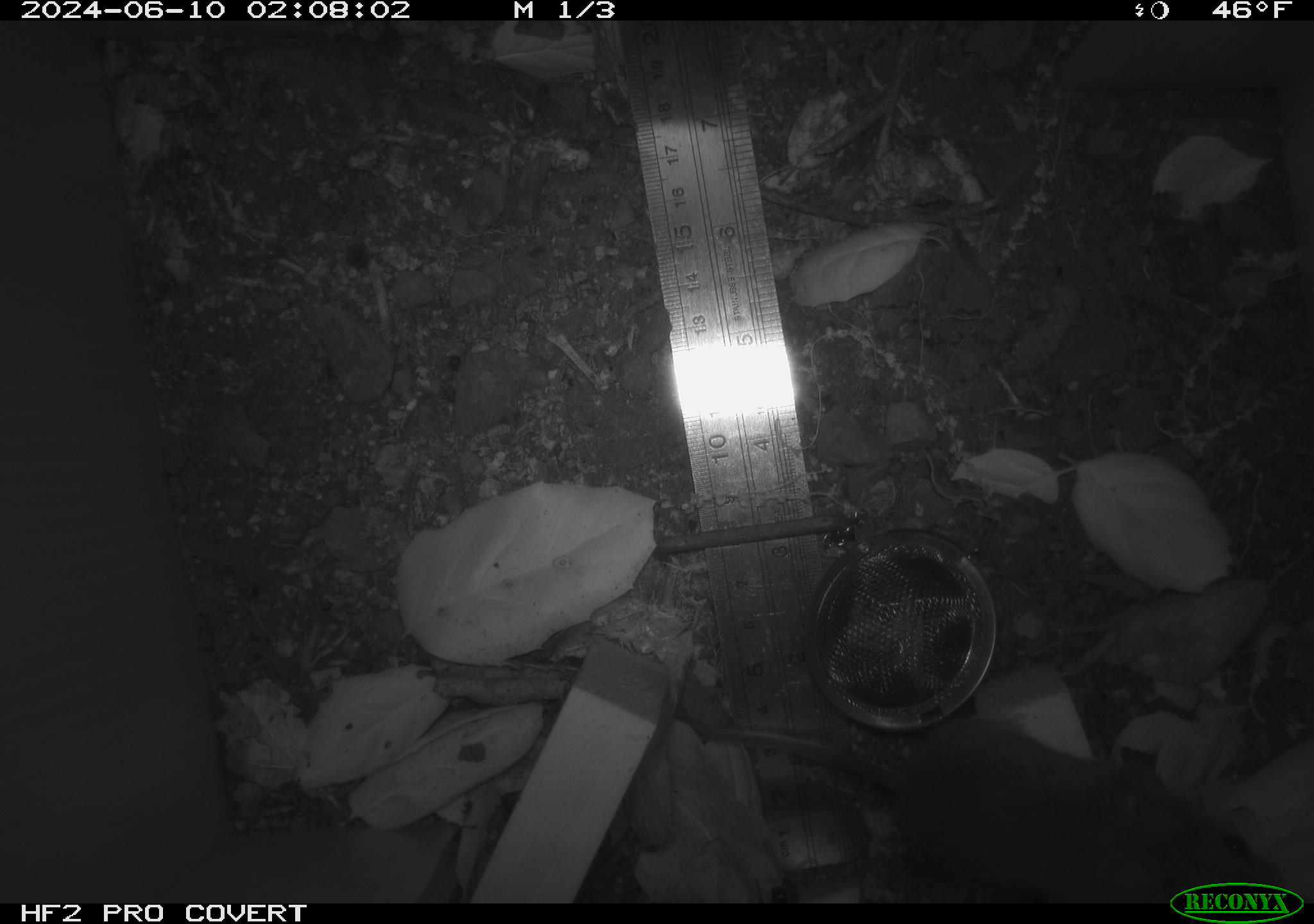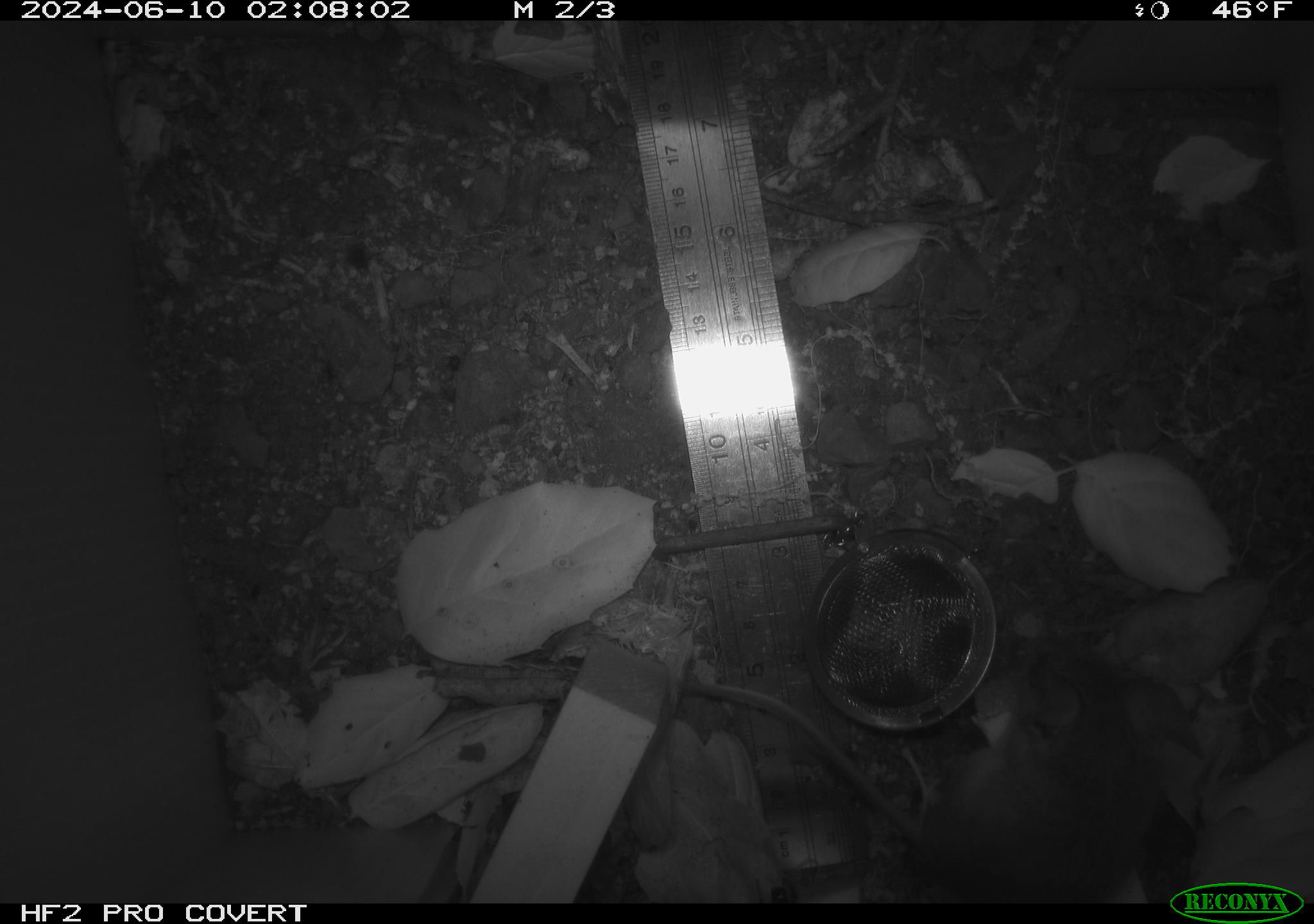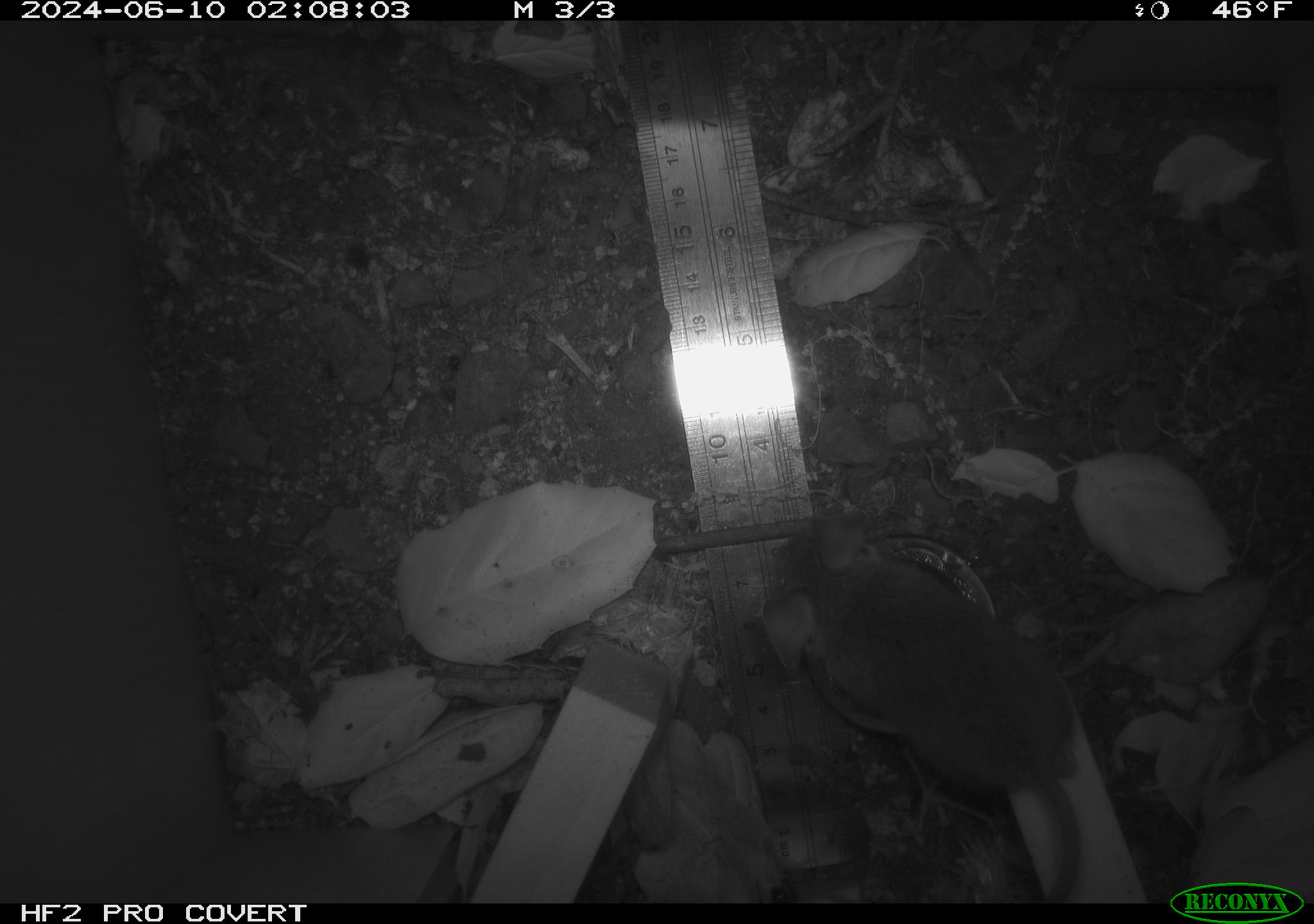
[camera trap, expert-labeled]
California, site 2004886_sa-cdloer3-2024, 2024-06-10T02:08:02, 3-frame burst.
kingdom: Animalia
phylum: Chordata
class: Mammalia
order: Rodentia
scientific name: Rodentia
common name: rodent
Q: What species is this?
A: Rodent (Rodentia).